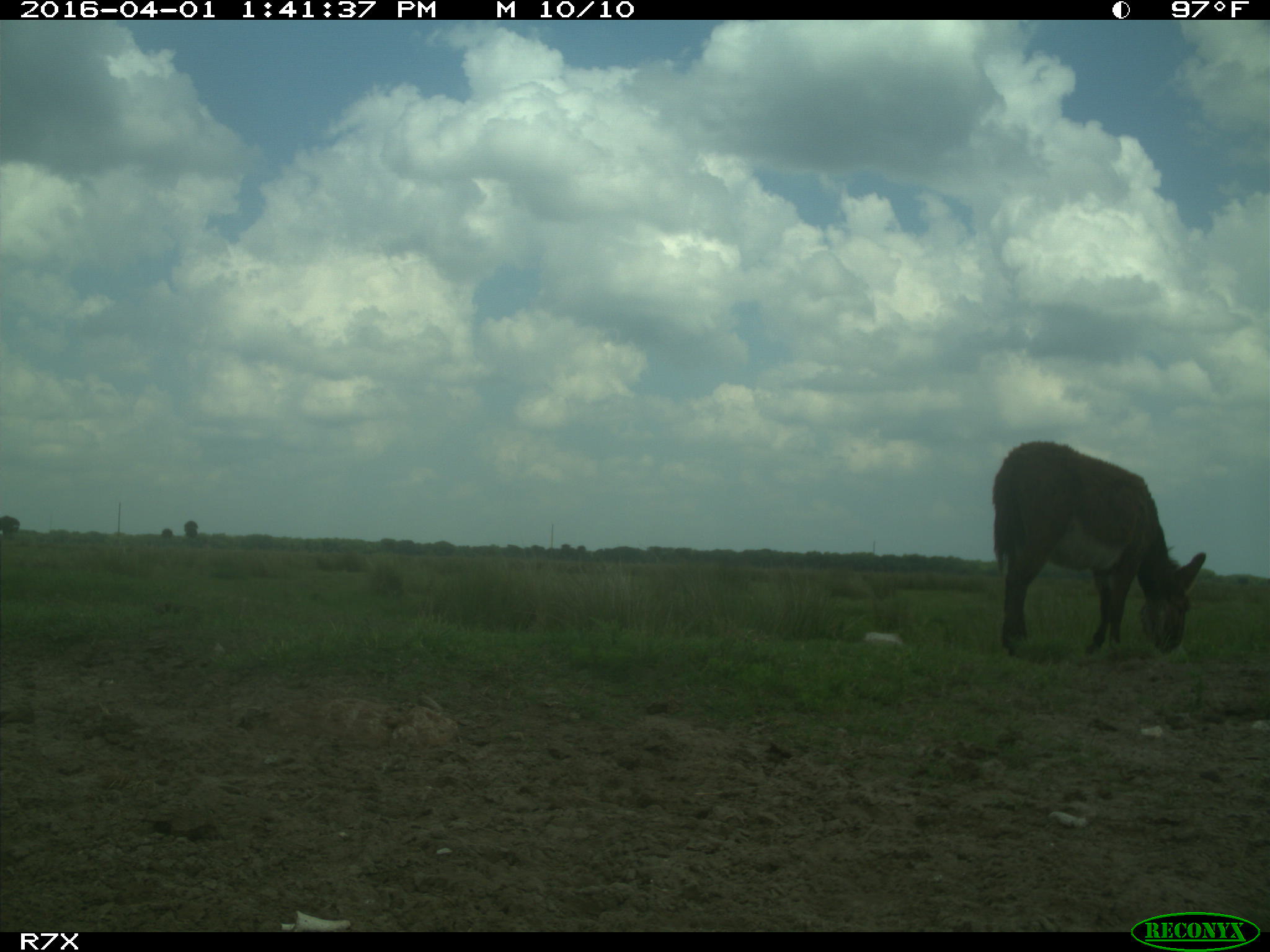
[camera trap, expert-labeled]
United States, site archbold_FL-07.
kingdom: Animalia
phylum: Chordata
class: Mammalia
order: Perissodactyla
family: Equidae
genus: Equus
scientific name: Equus africanus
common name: african wild ass